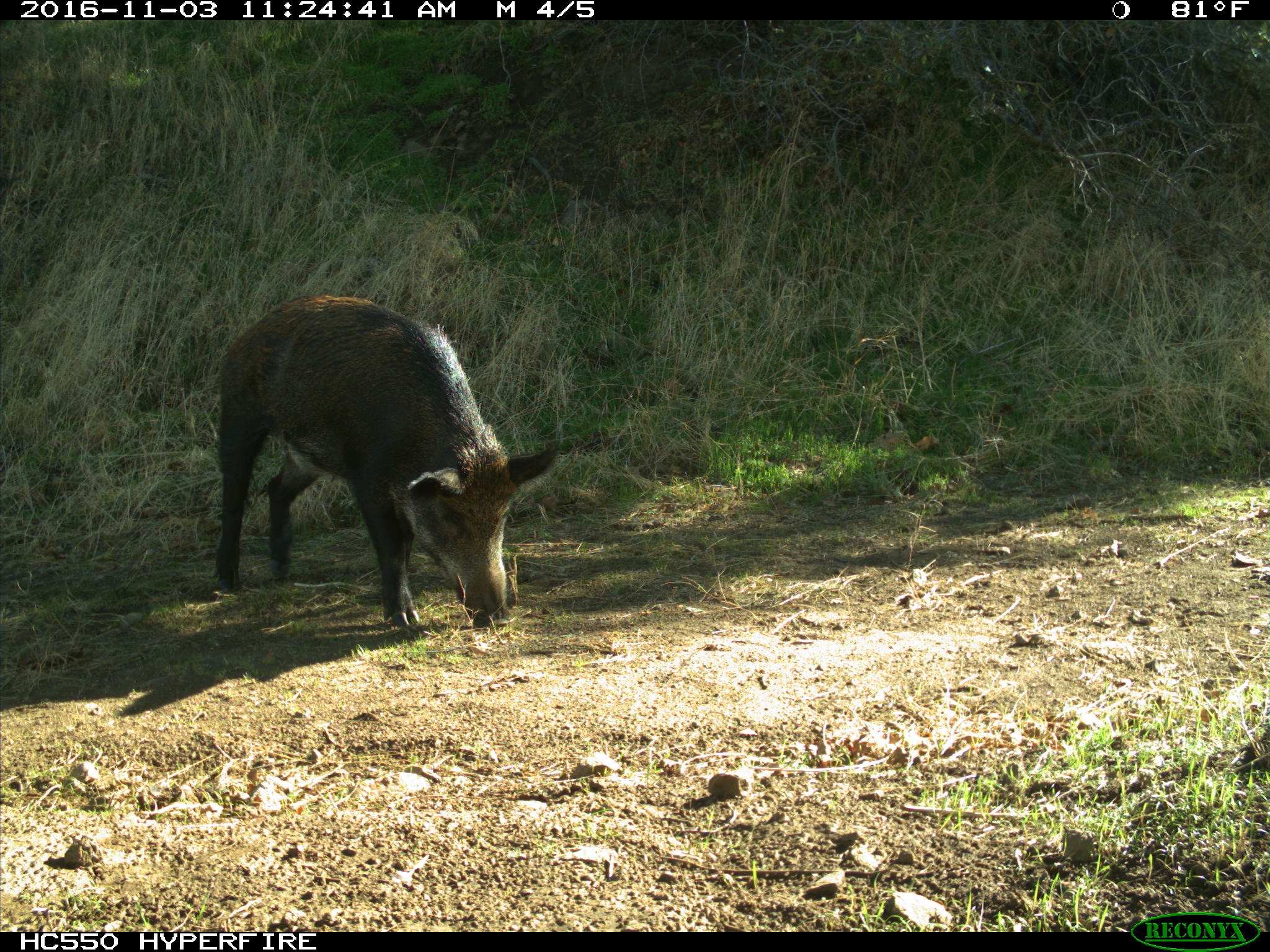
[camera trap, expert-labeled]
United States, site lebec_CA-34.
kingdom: Animalia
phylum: Chordata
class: Mammalia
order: Artiodactyla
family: Suidae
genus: Sus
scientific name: Sus scrofa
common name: wild boar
Sus scrofa (wild boar).